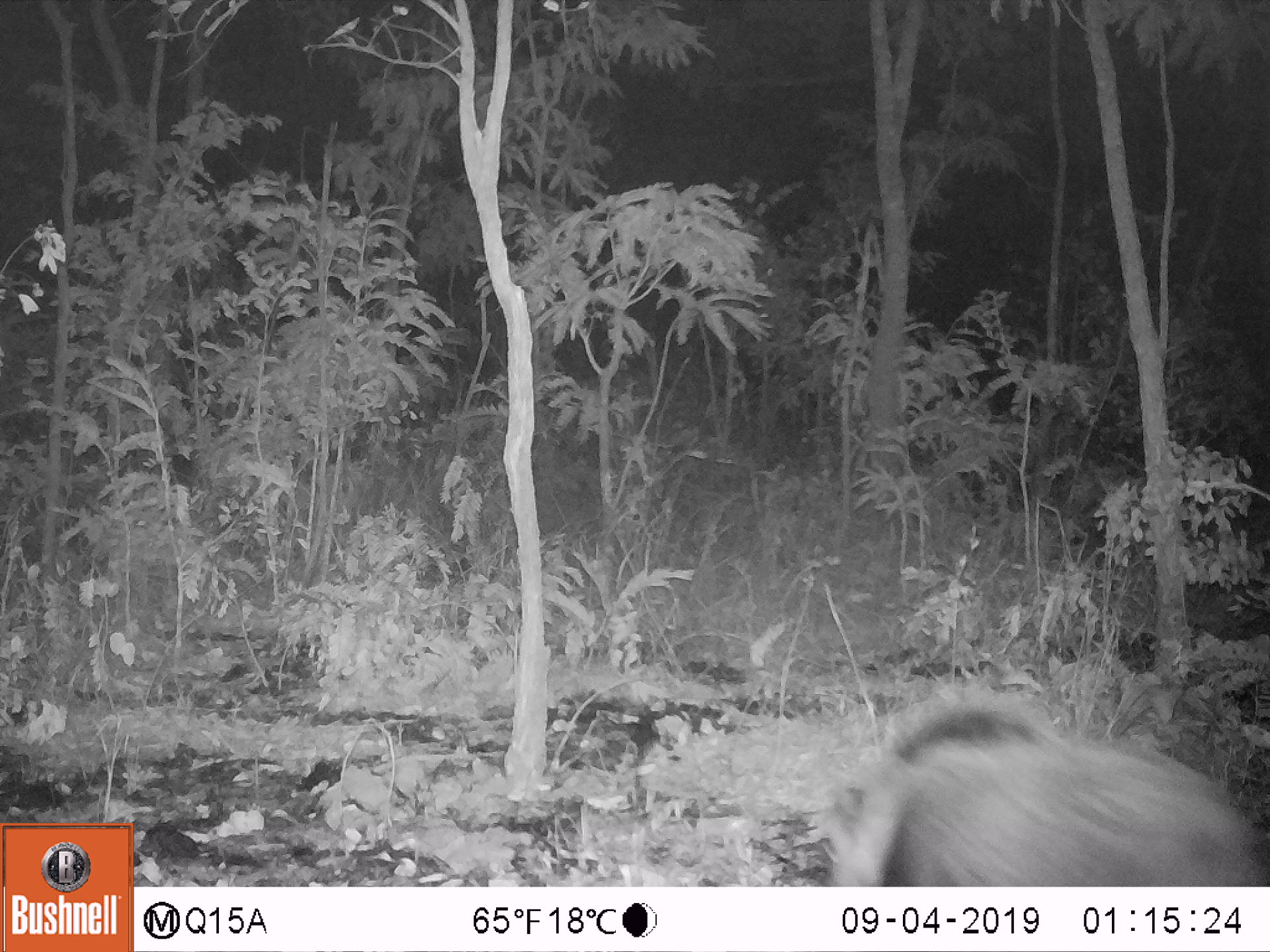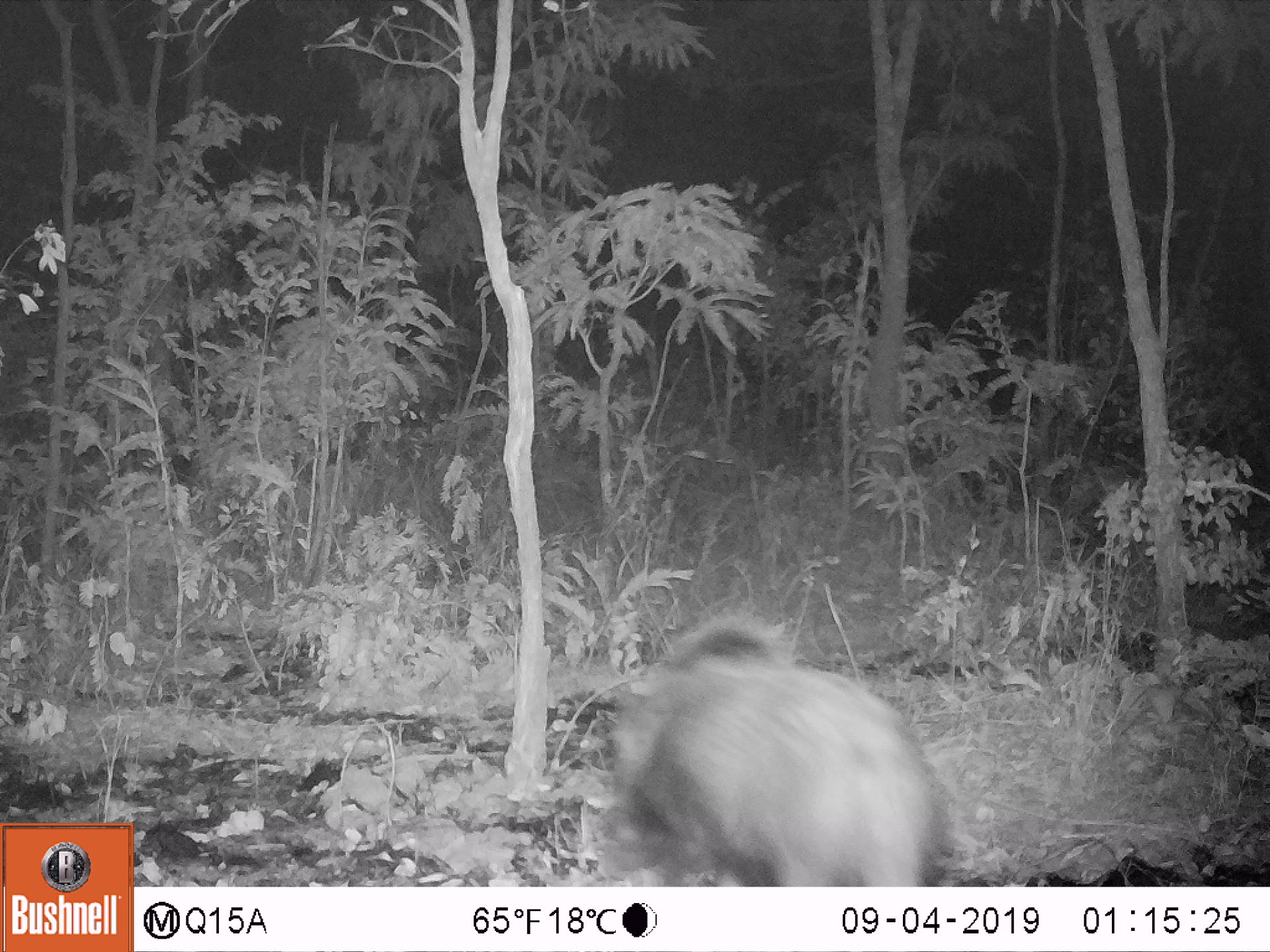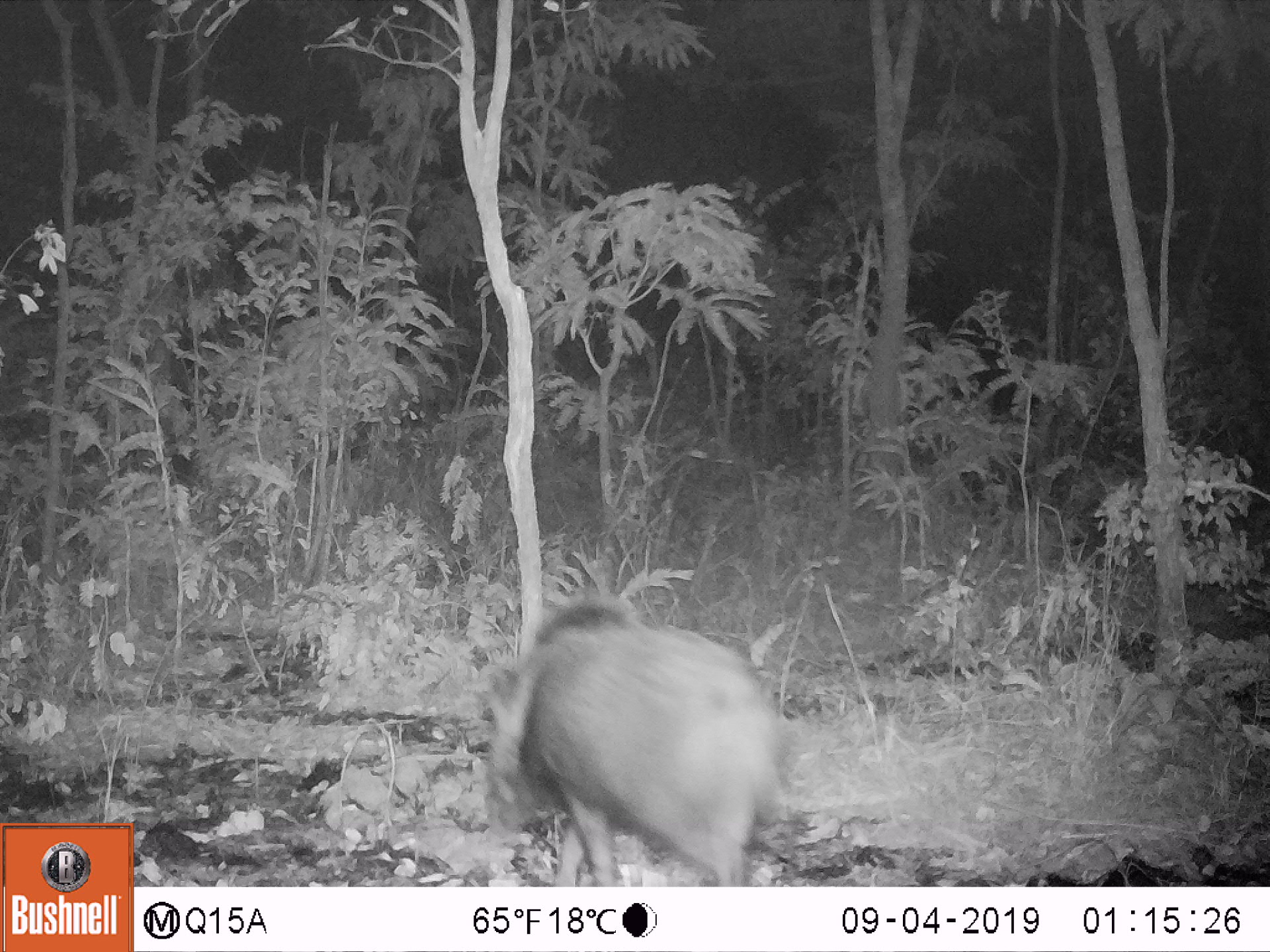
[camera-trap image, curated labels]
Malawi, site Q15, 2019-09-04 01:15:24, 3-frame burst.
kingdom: Animalia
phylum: Chordata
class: Mammalia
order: Artiodactyla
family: Suidae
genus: Potamochoerus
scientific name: Potamochoerus larvatus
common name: bushpig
Bushpig (Potamochoerus larvatus), count 1.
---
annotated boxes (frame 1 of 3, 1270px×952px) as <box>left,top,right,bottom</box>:
bushpig: <box>823,689,1259,883</box>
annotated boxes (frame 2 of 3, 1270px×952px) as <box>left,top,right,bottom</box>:
bushpig: <box>600,610,946,883</box>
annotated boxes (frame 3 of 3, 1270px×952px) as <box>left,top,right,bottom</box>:
bushpig: <box>480,595,793,882</box>